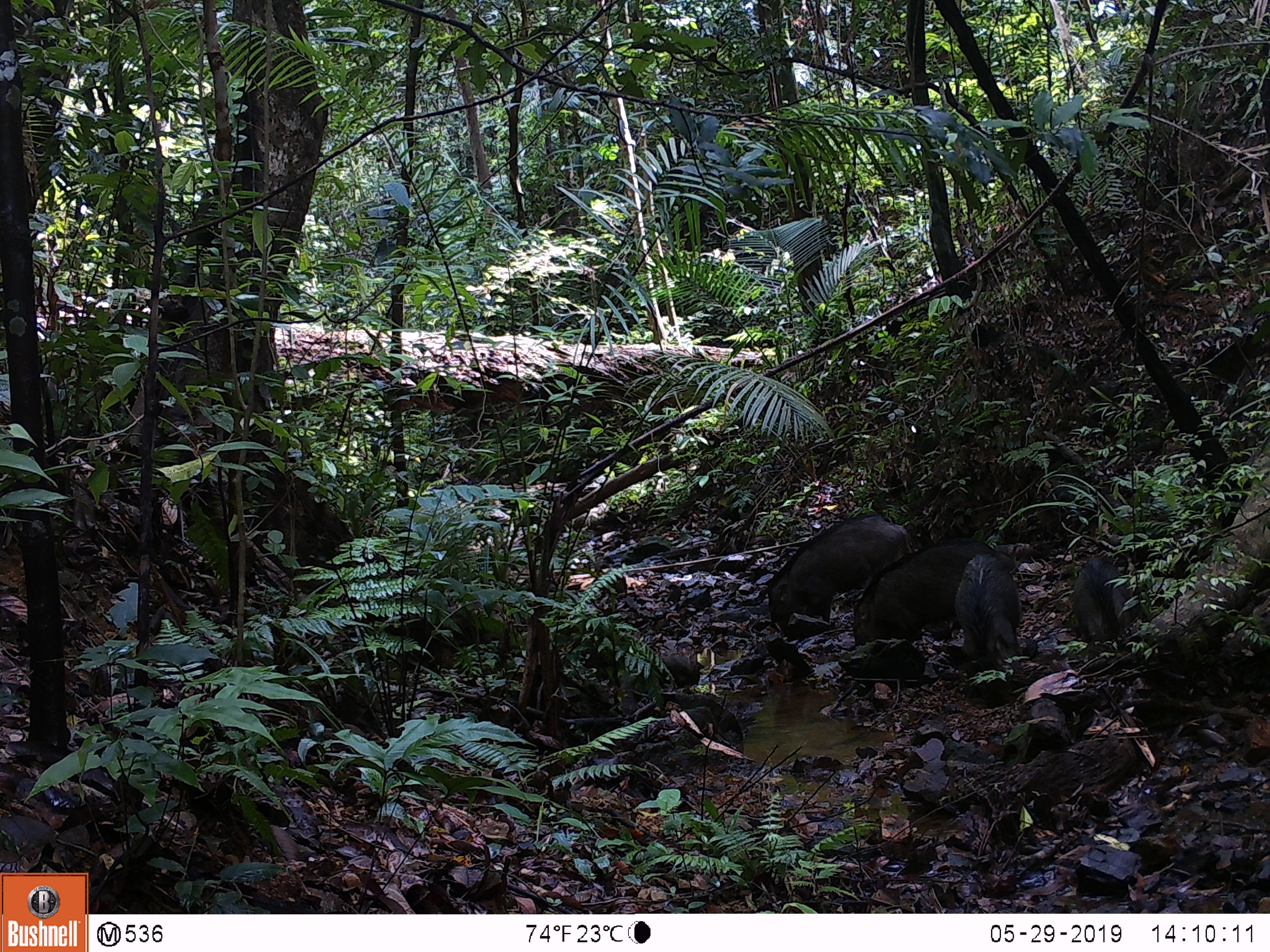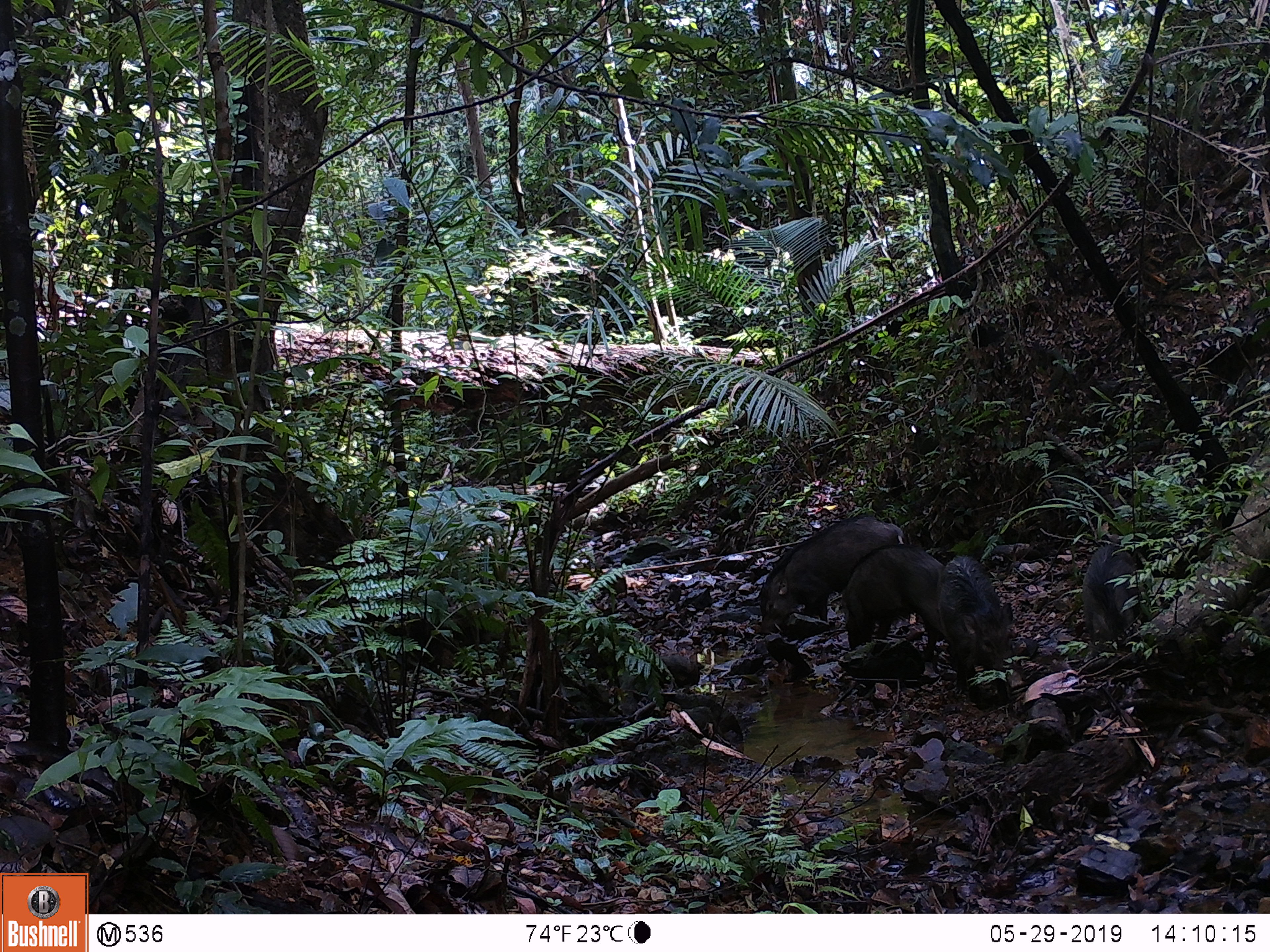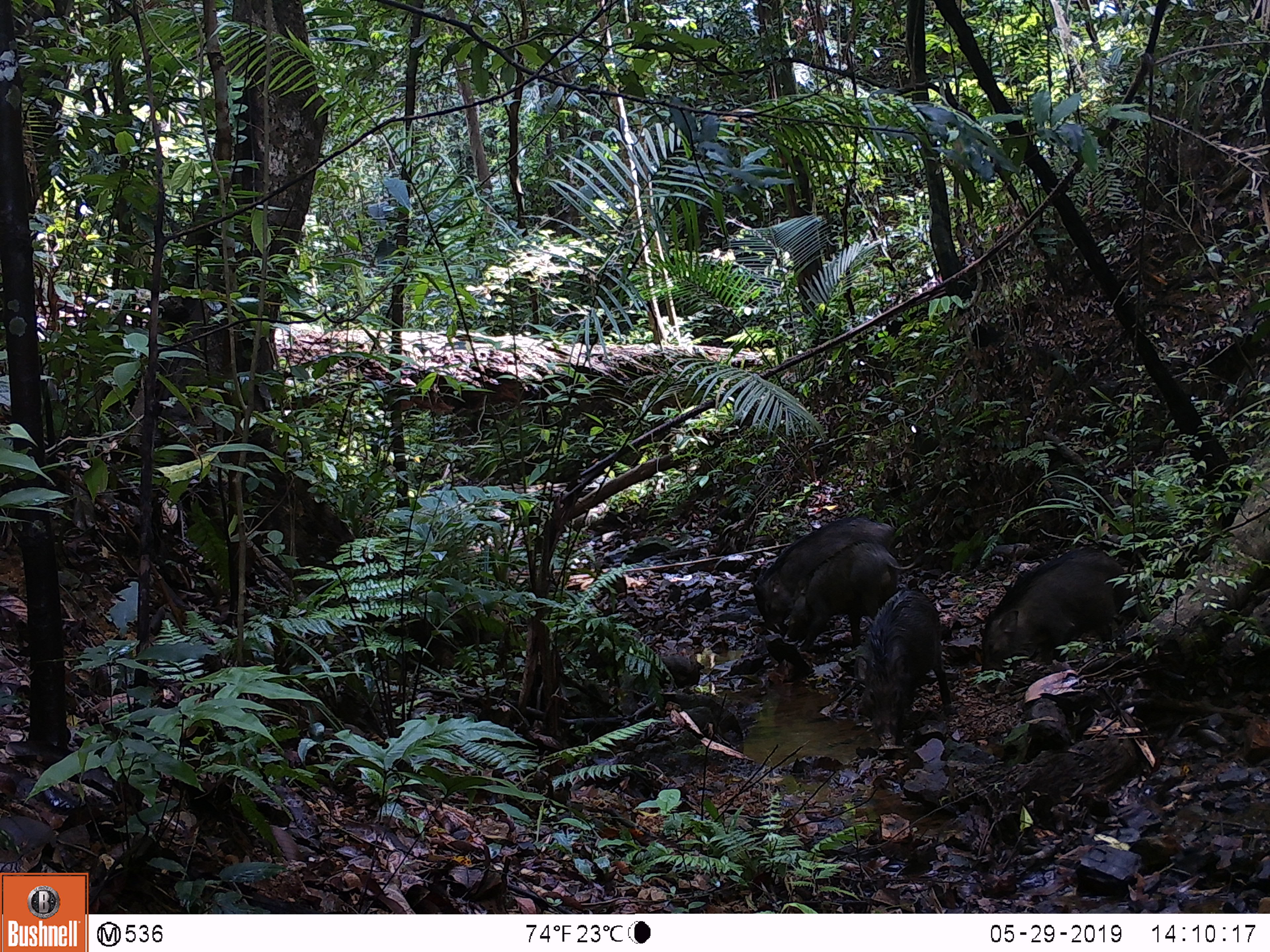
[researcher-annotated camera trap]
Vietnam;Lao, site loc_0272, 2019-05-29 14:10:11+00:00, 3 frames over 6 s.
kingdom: Animalia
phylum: Chordata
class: Mammalia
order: Artiodactyla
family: Suidae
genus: Sus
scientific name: Sus scrofa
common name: eurasian wild pig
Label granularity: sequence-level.